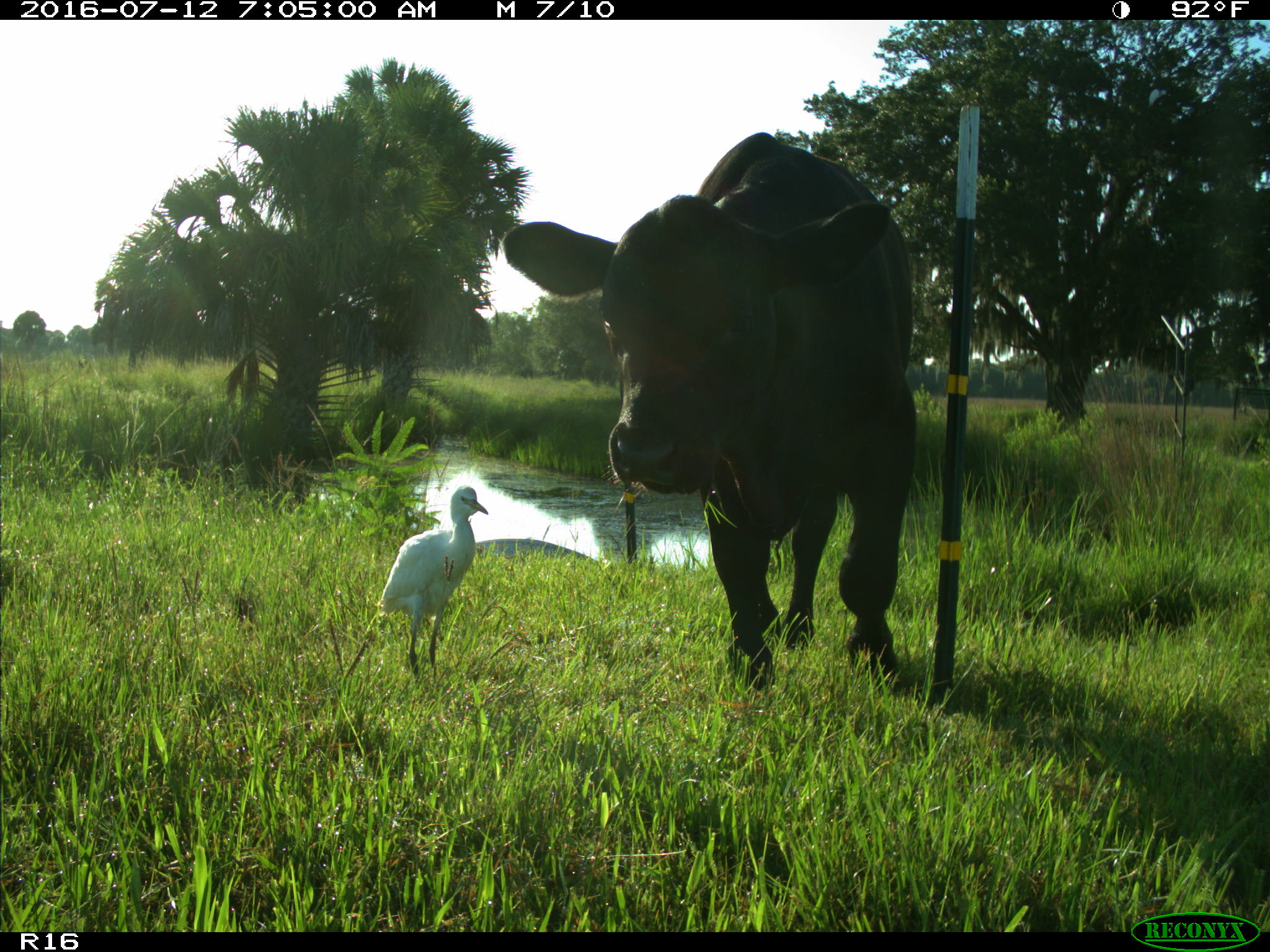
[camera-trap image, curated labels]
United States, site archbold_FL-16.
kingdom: Animalia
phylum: Chordata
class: Mammalia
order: Artiodactyla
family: Bovidae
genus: Bos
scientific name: Bos taurus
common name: domestic cow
Bos taurus (domestic cow).